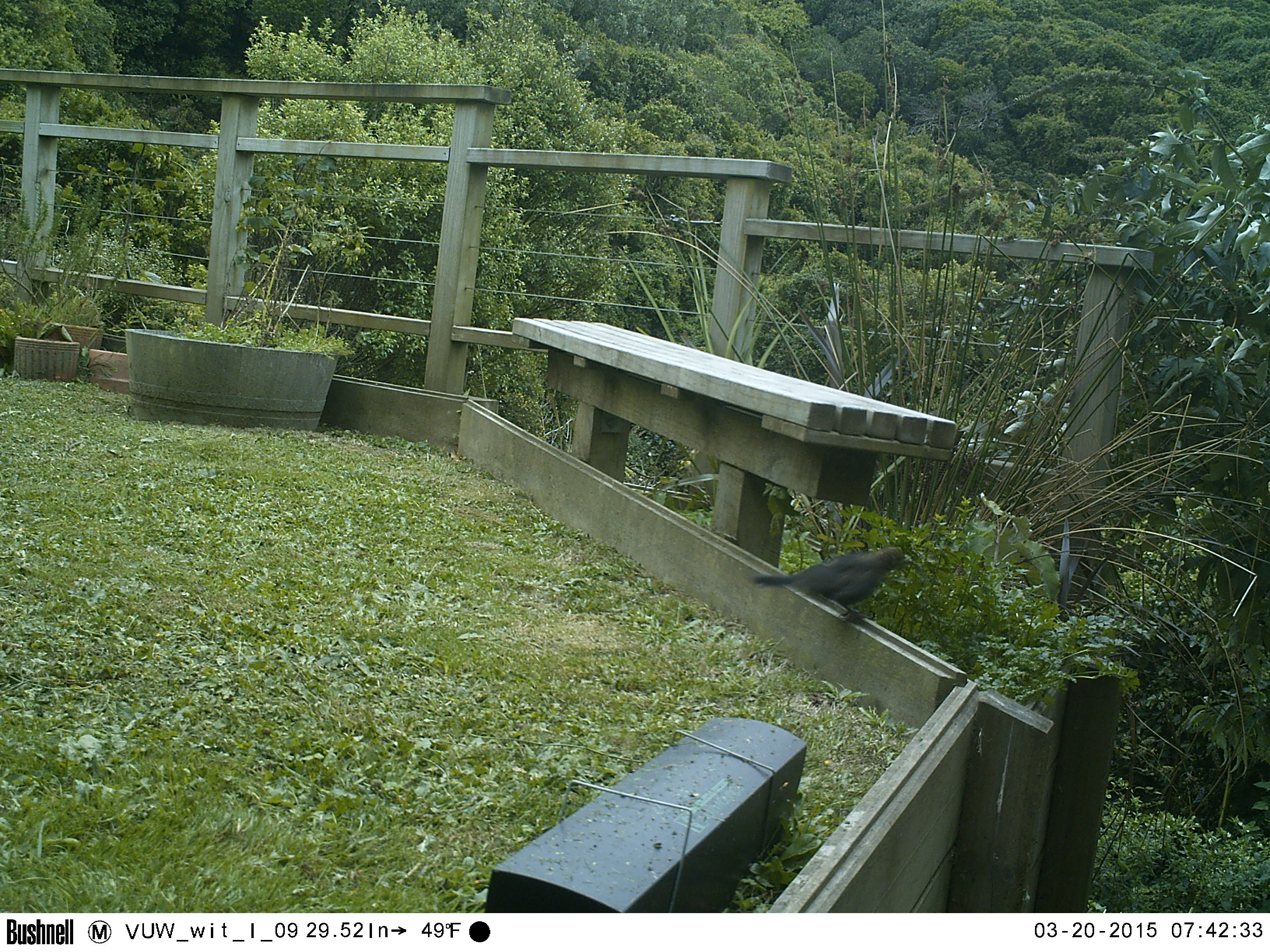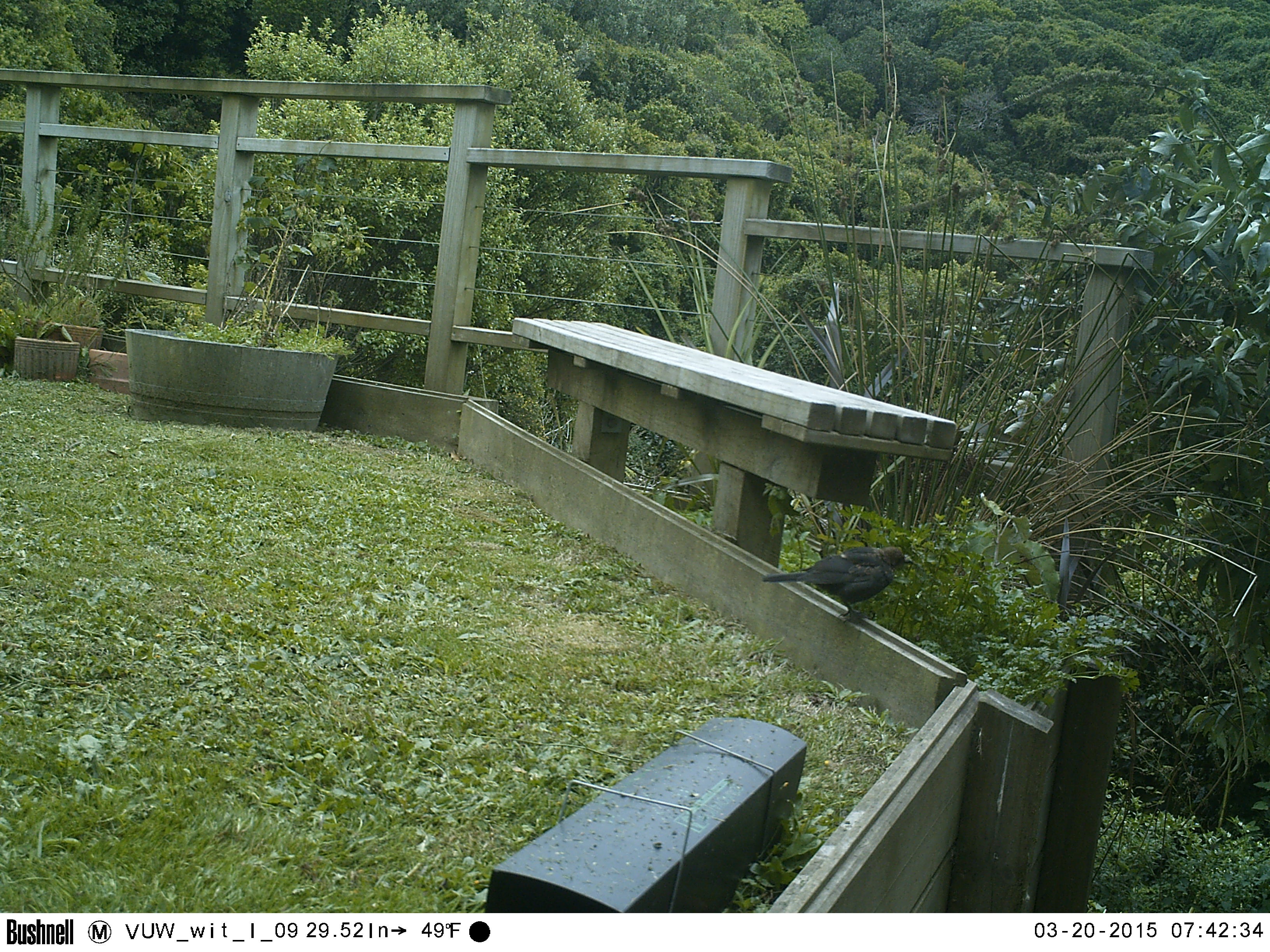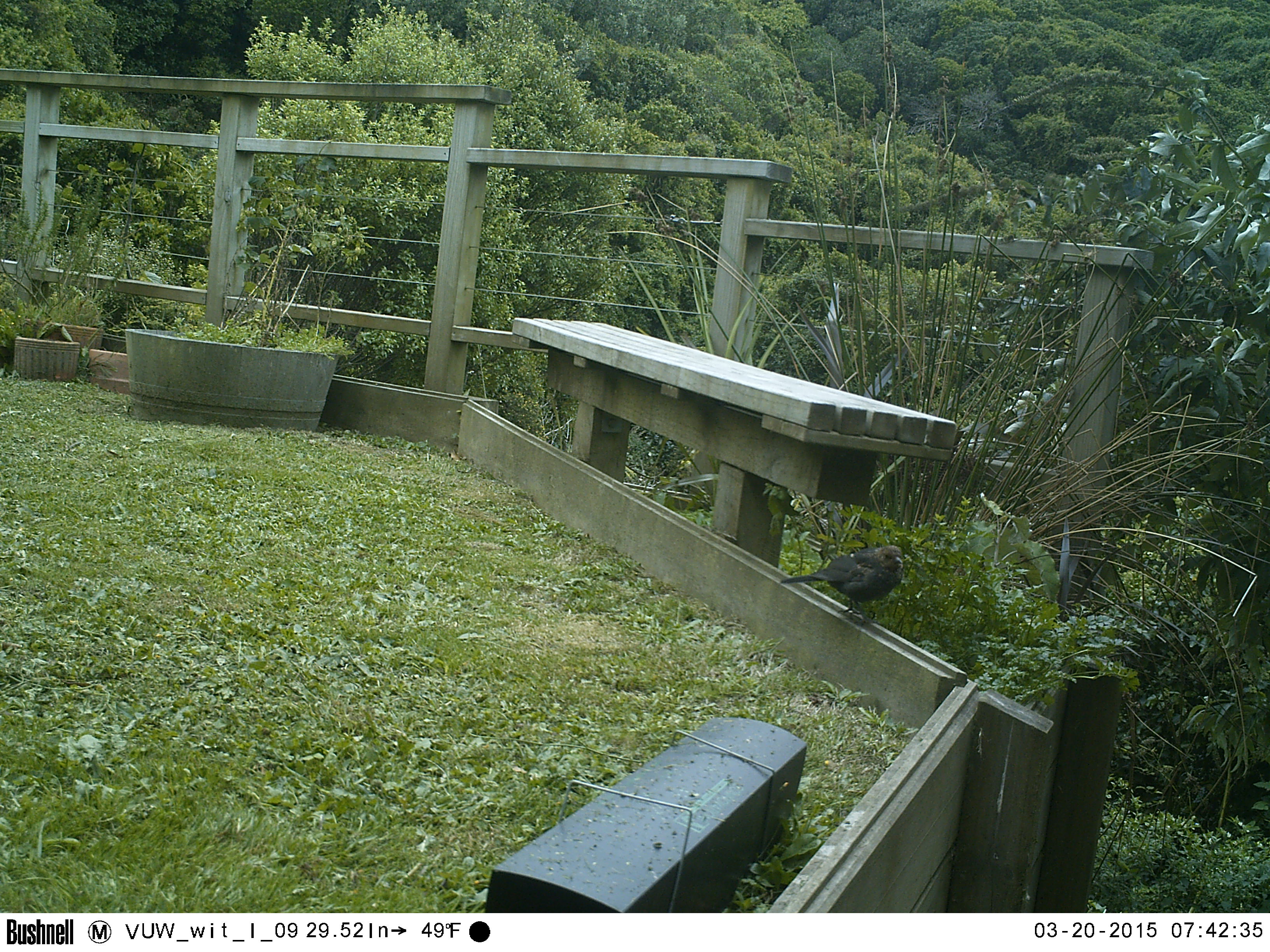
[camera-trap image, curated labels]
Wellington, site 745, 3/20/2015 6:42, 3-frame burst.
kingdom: Animalia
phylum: Chordata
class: Aves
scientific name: Aves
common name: bird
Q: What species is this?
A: Bird (Aves).